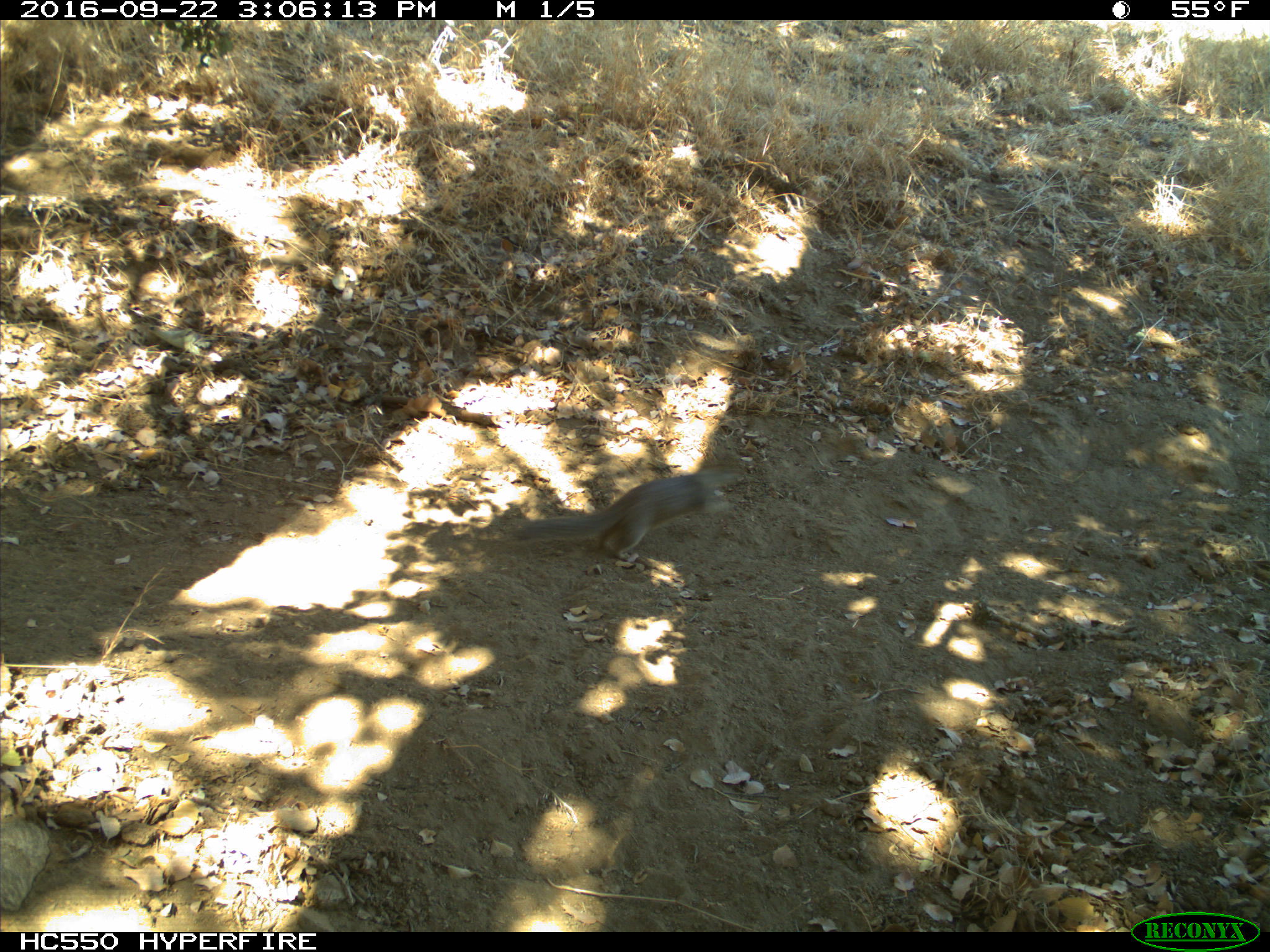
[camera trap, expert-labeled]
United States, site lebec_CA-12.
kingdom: Animalia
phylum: Chordata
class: Mammalia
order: Rodentia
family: Sciuridae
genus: Otospermophilus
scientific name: Otospermophilus beecheyi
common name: california ground squirrel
Otospermophilus beecheyi (california ground squirrel).